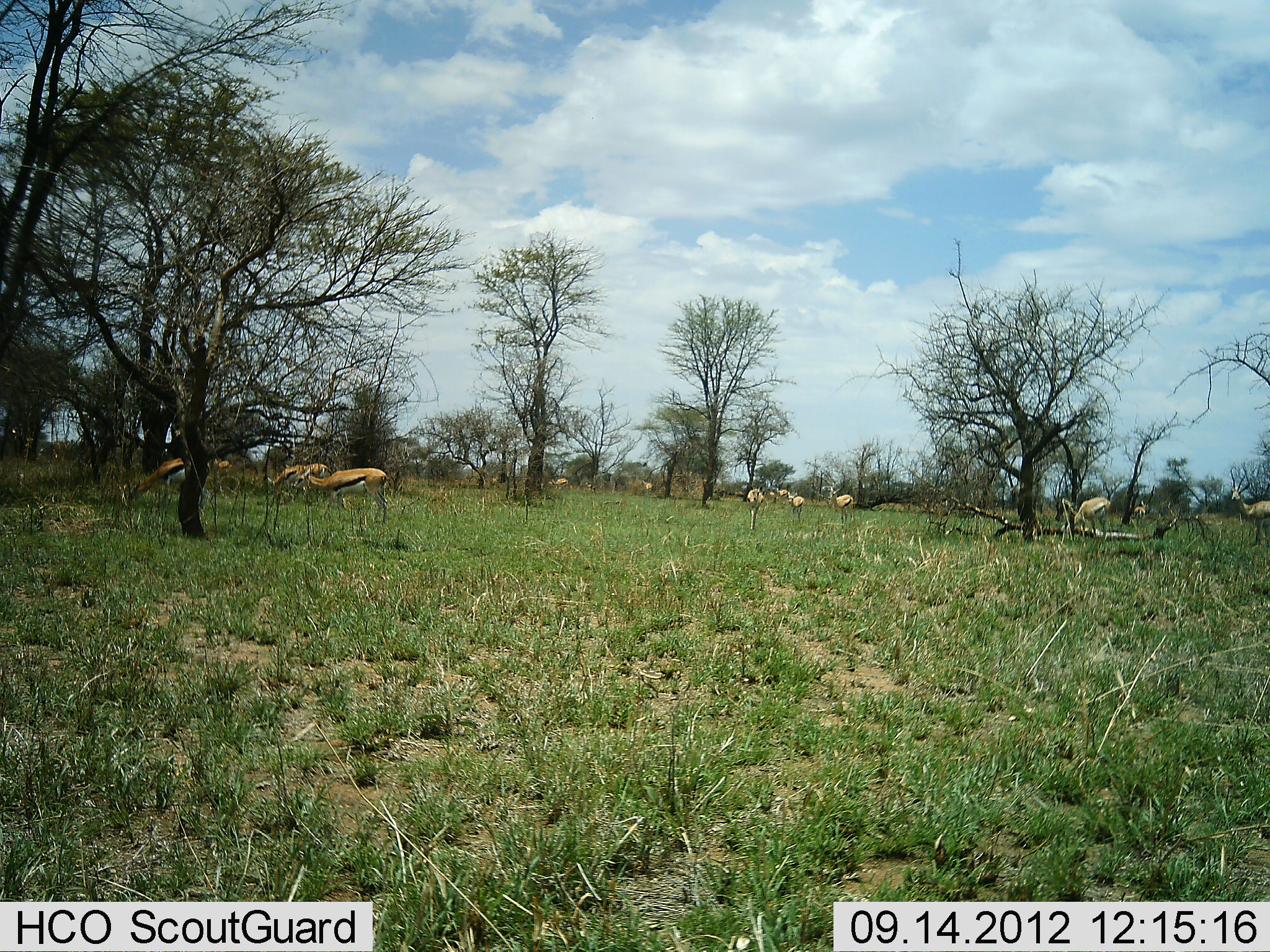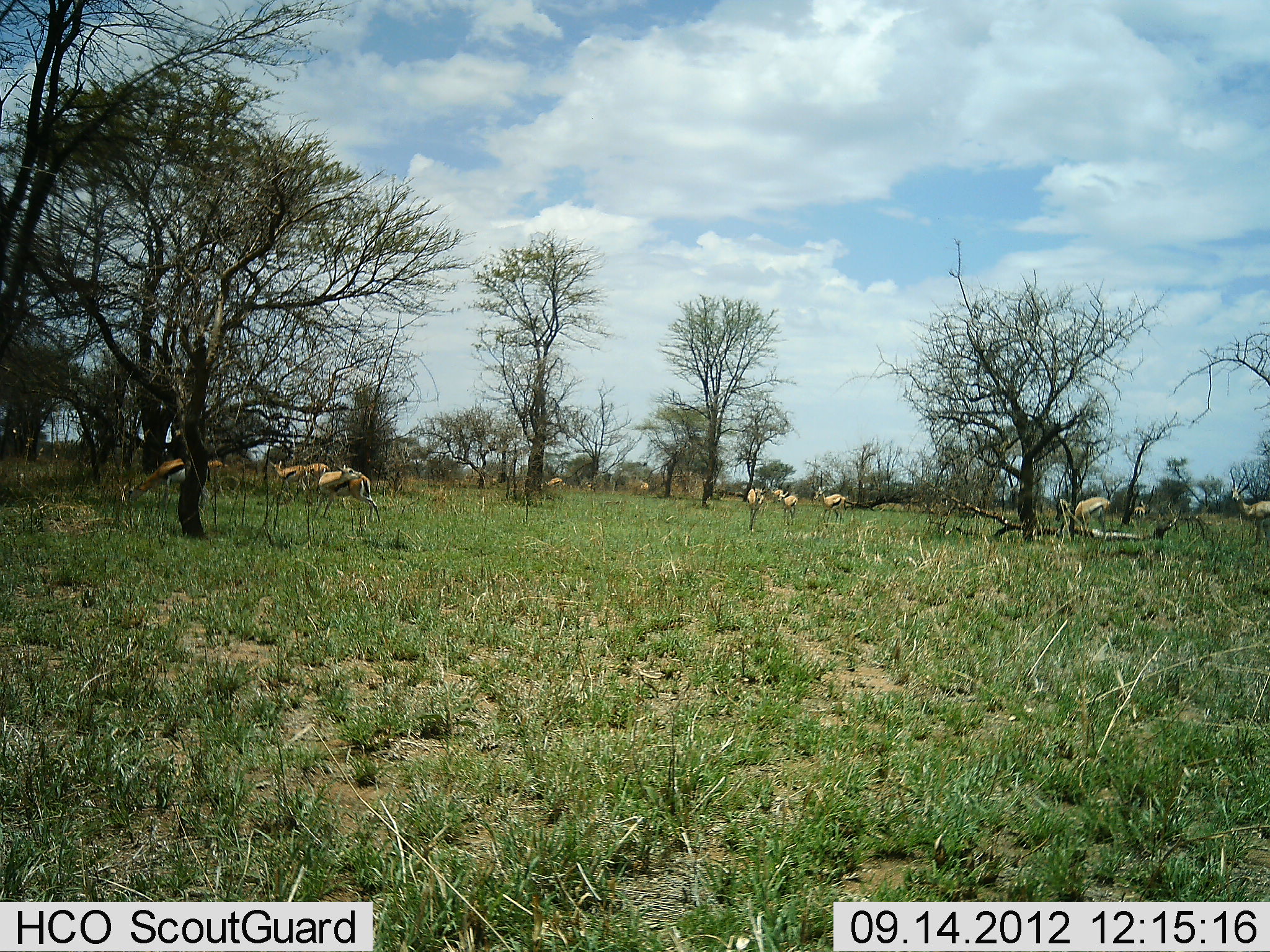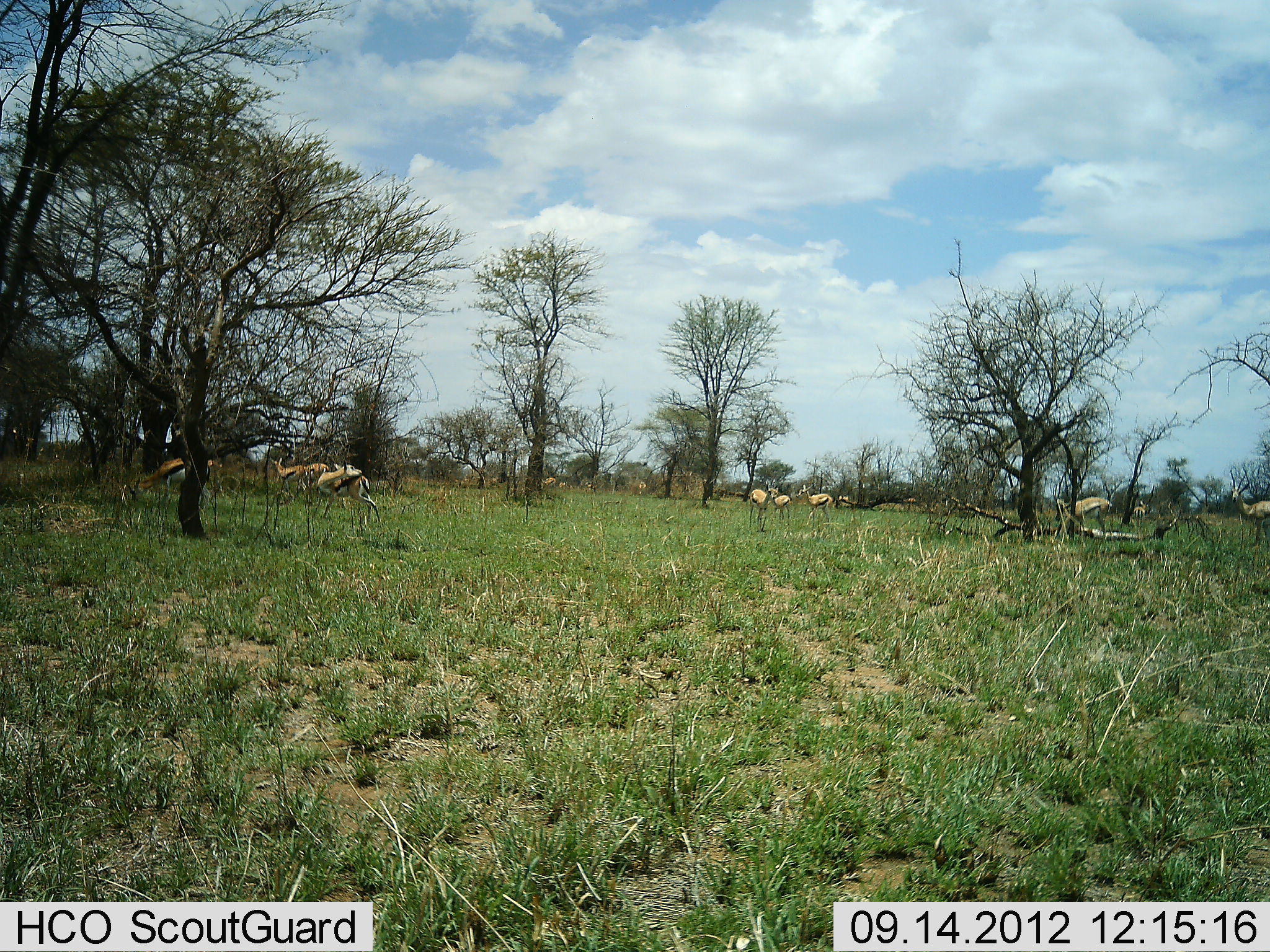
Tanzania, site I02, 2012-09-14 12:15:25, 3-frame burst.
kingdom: Animalia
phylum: Chordata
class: Mammalia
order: Artiodactyla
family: Bovidae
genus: Eudorcas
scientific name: Eudorcas thomsonii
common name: thomson's gazelle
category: gazellethomsons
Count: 11-50.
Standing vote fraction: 70%.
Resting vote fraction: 10%.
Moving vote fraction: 10%.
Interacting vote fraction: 20%.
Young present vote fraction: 0%.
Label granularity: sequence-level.